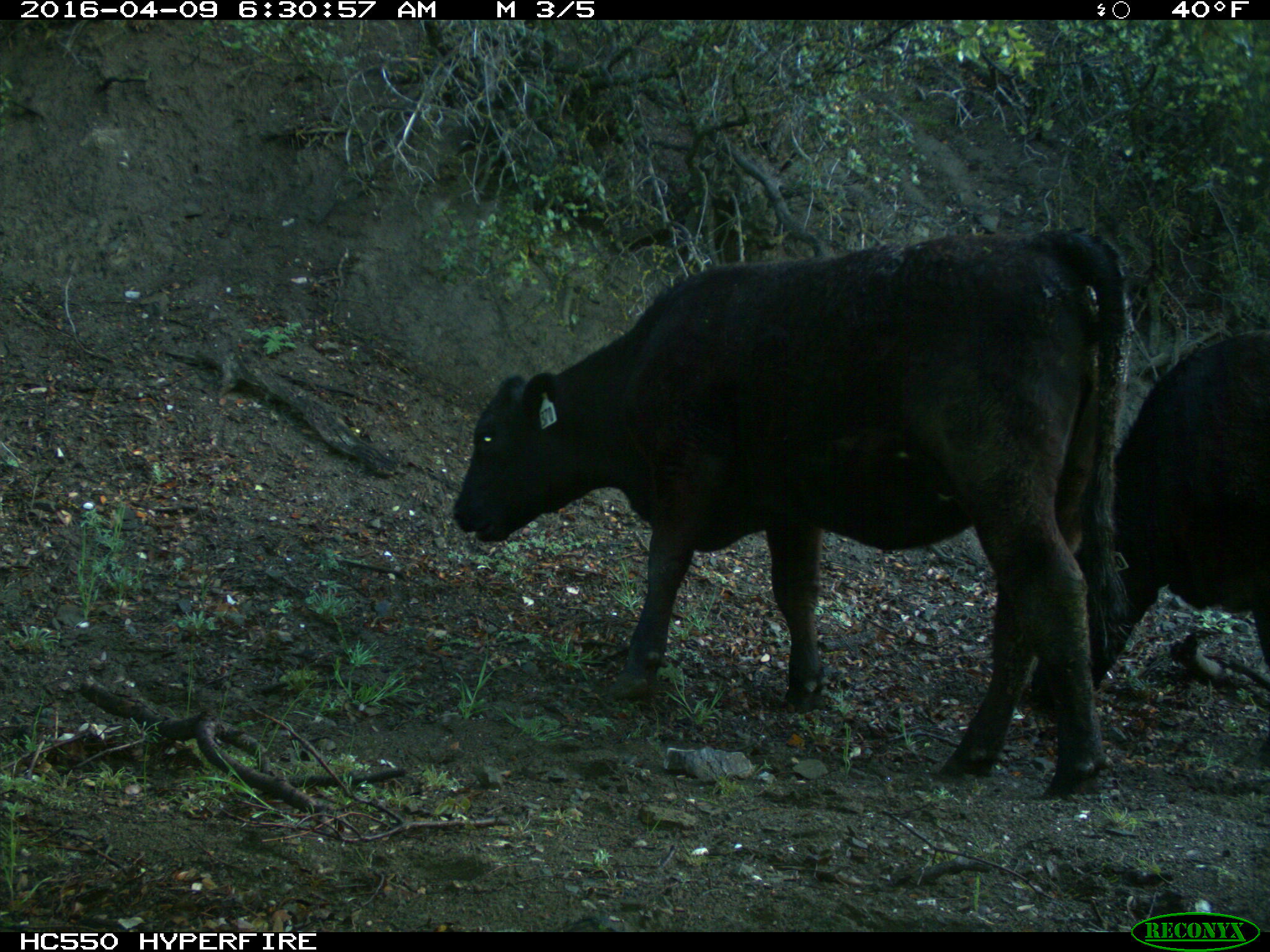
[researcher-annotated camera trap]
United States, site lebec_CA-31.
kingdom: Animalia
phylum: Chordata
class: Mammalia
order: Artiodactyla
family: Bovidae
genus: Bos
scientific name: Bos taurus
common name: domestic cow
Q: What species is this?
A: Bos taurus (domestic cow).